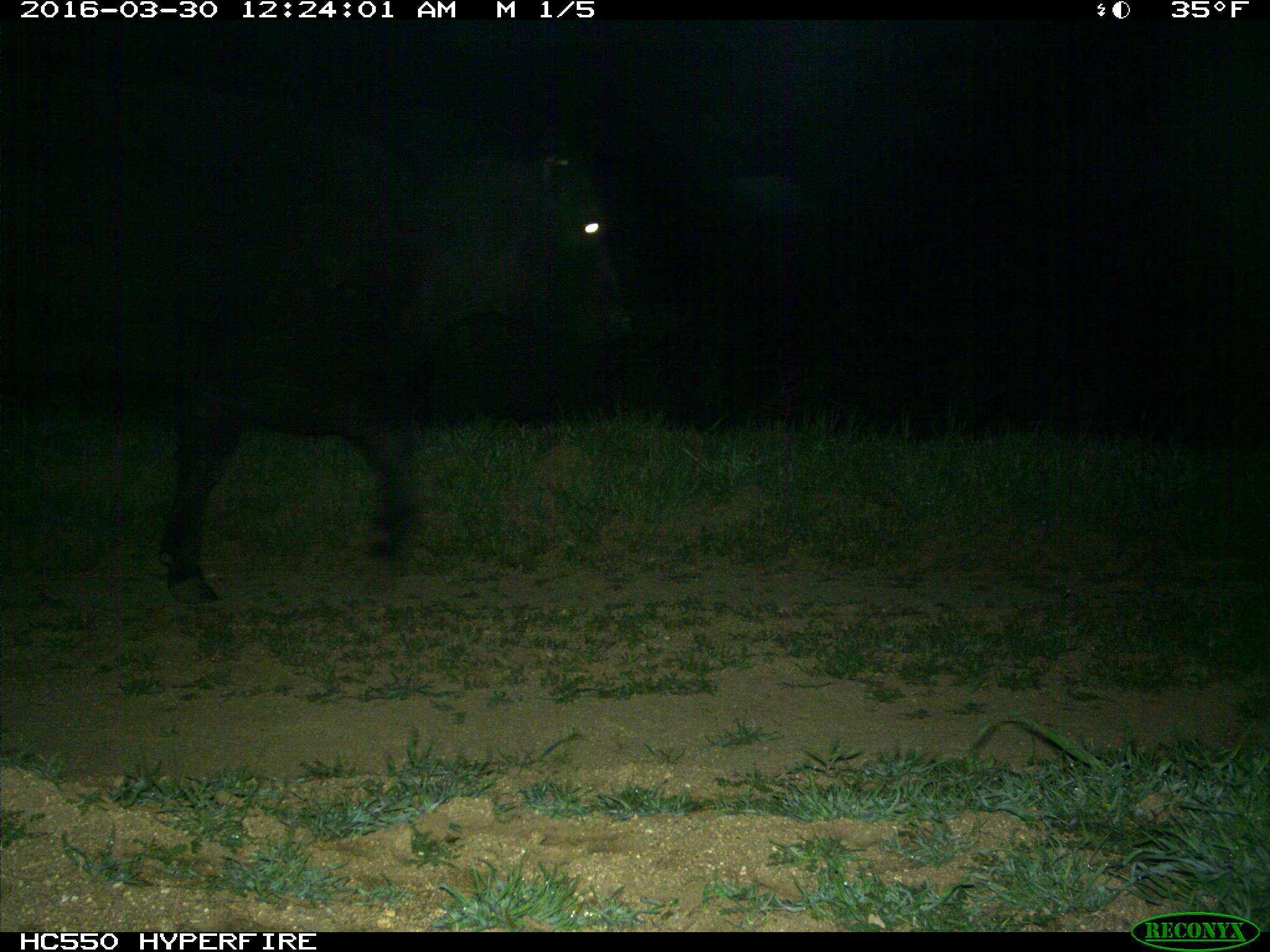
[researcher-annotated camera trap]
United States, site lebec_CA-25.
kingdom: Animalia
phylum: Chordata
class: Mammalia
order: Artiodactyla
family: Bovidae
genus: Bos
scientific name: Bos taurus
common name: domestic cow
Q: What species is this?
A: Bos taurus (domestic cow).